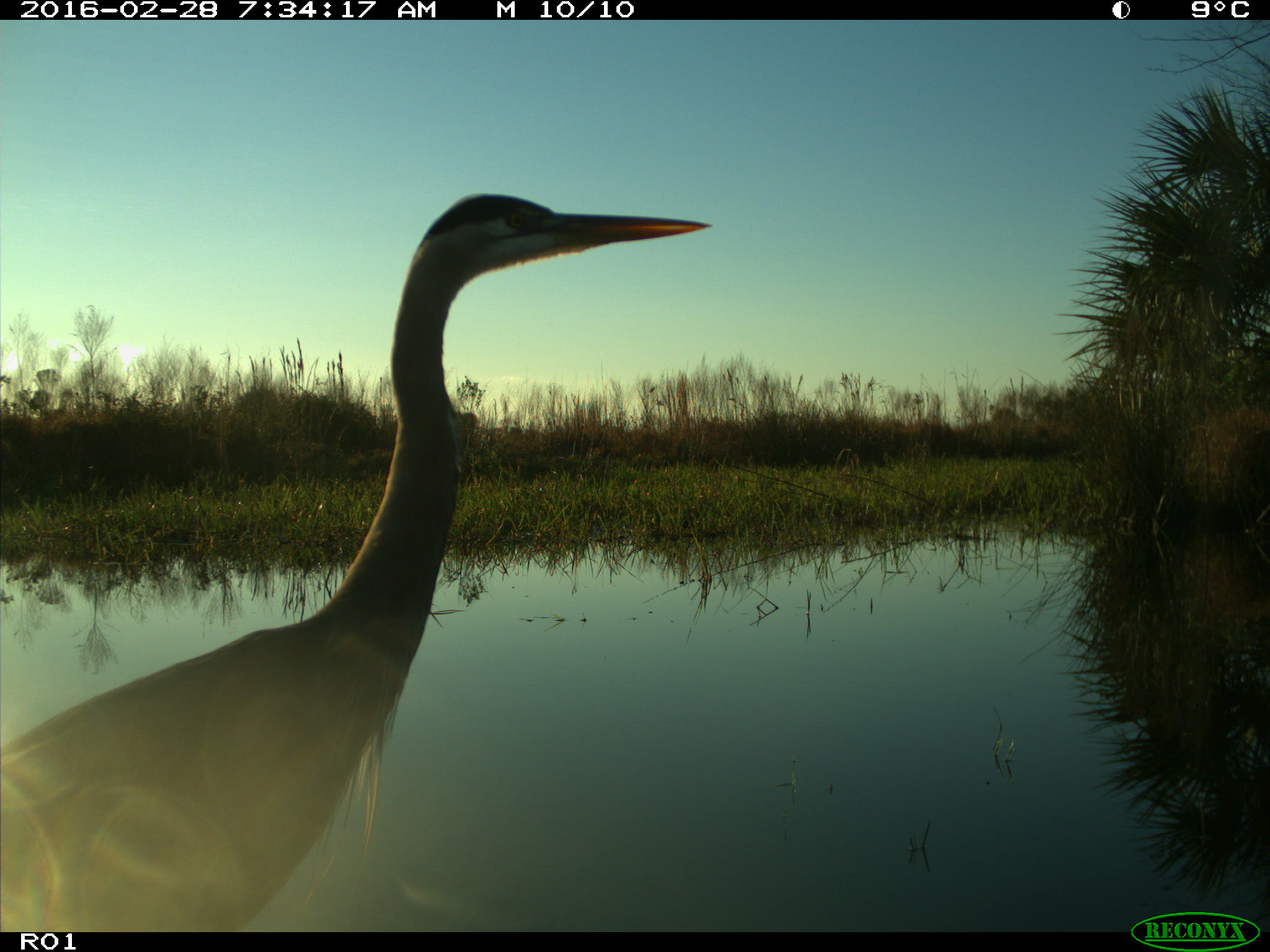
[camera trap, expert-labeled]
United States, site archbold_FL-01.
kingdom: Animalia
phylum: Chordata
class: Aves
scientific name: Aves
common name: birds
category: unidentified bird